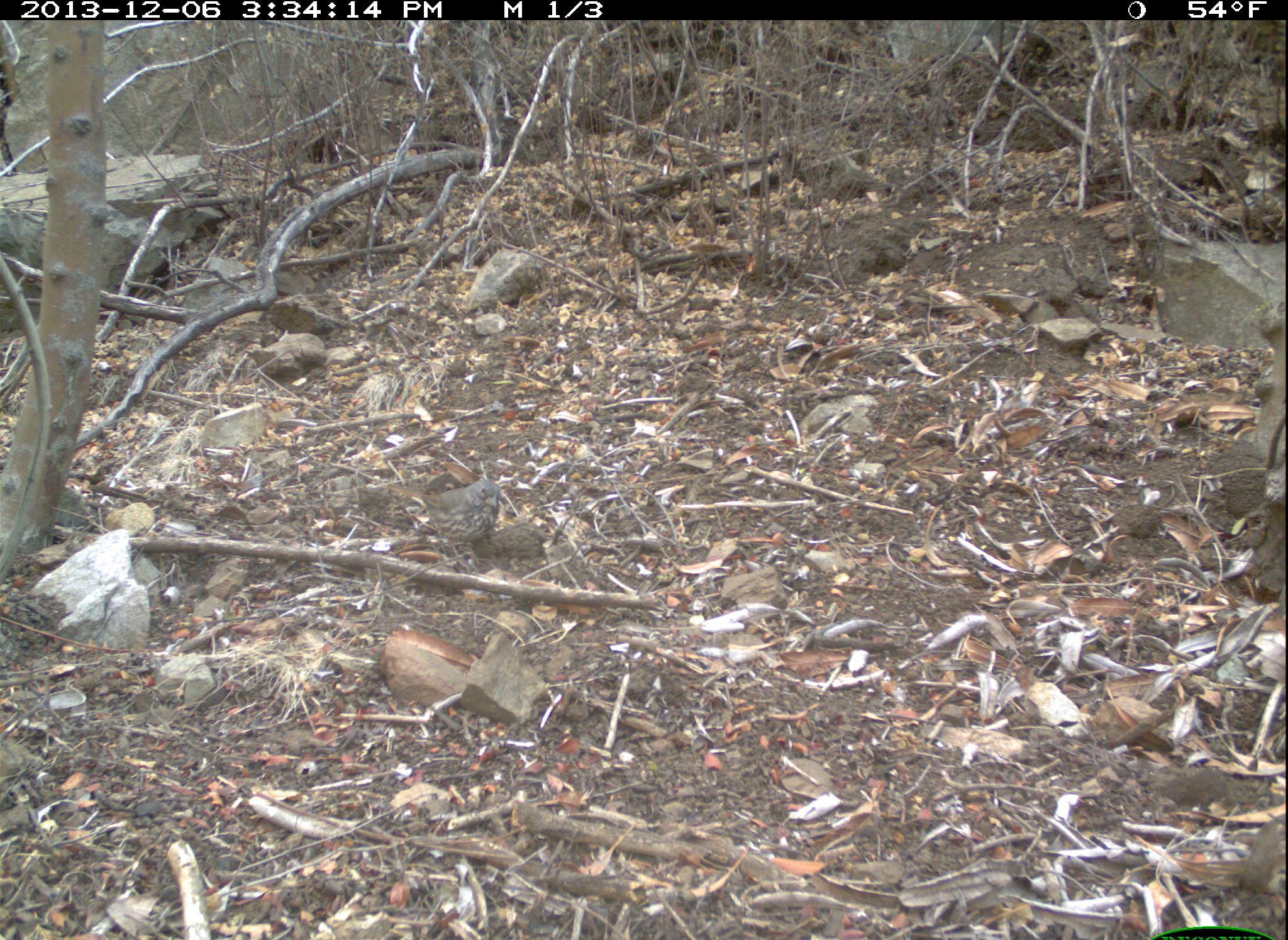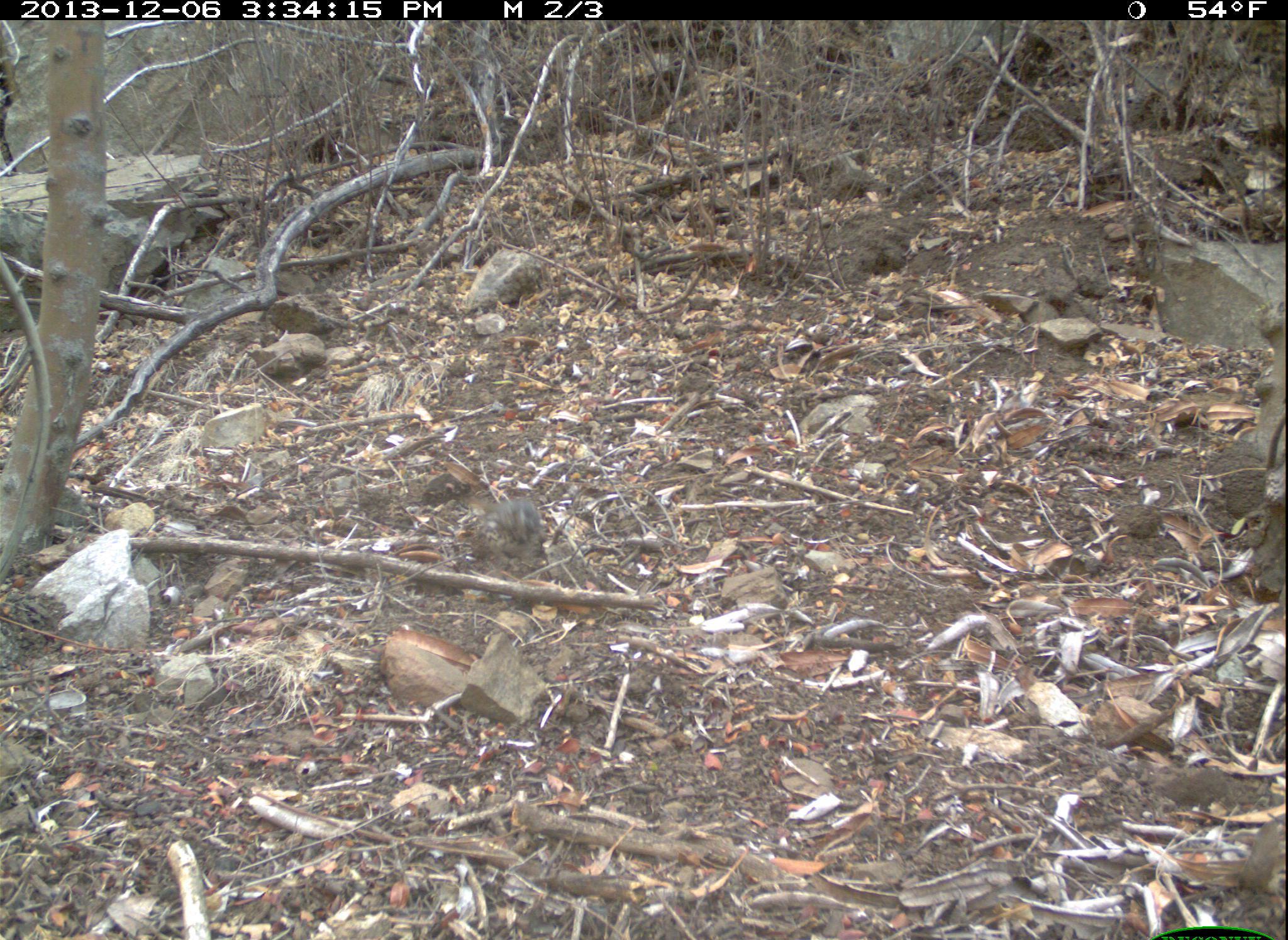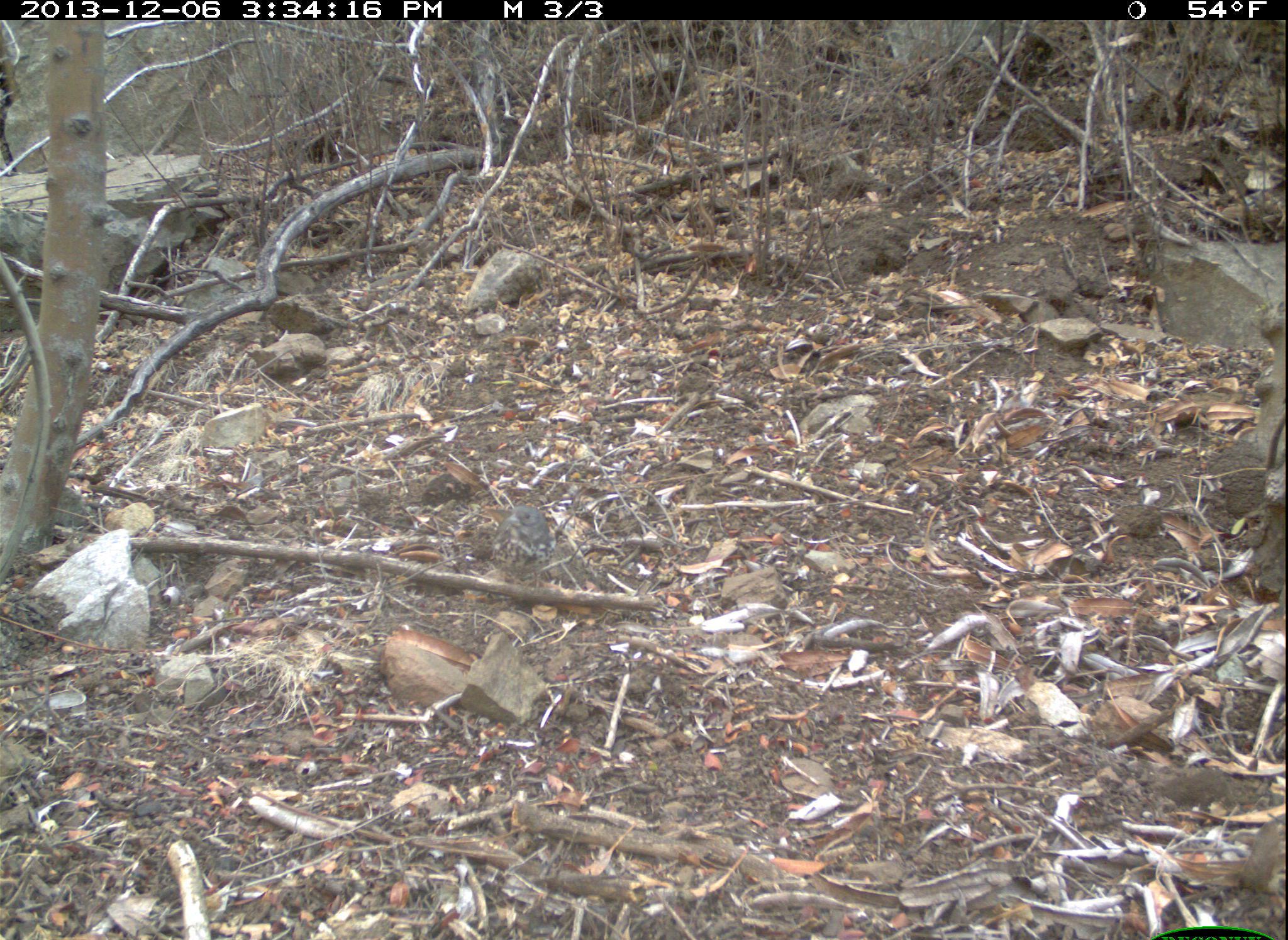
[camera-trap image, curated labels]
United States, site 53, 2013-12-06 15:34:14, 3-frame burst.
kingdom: Animalia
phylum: Chordata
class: Aves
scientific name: Aves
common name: bird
Bird (Aves).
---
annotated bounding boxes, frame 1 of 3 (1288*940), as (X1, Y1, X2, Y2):
bird: (382, 478, 501, 568)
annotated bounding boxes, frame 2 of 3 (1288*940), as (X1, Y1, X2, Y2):
bird: (471, 498, 546, 573)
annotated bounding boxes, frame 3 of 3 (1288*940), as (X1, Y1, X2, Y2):
bird: (490, 504, 554, 591)